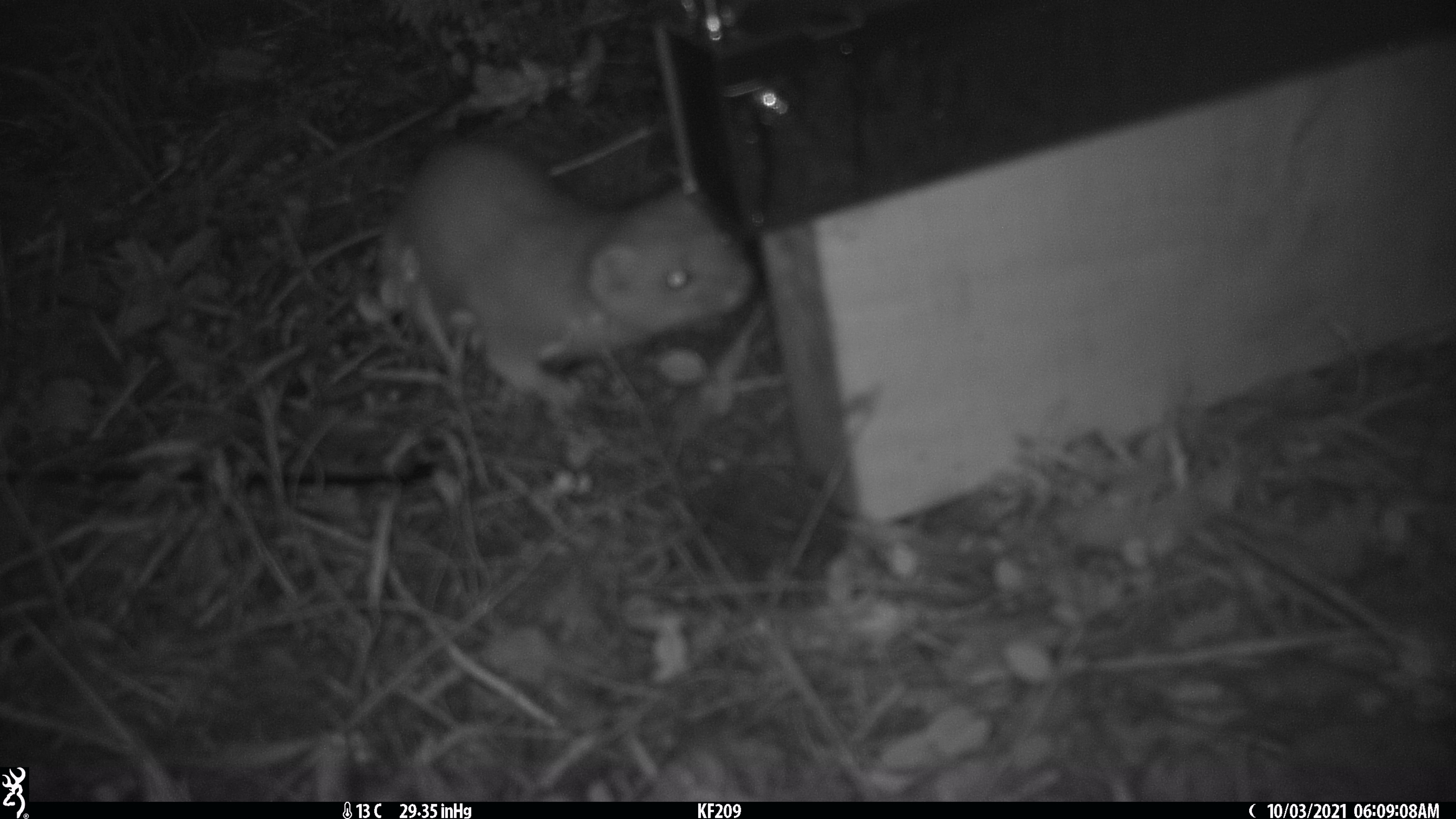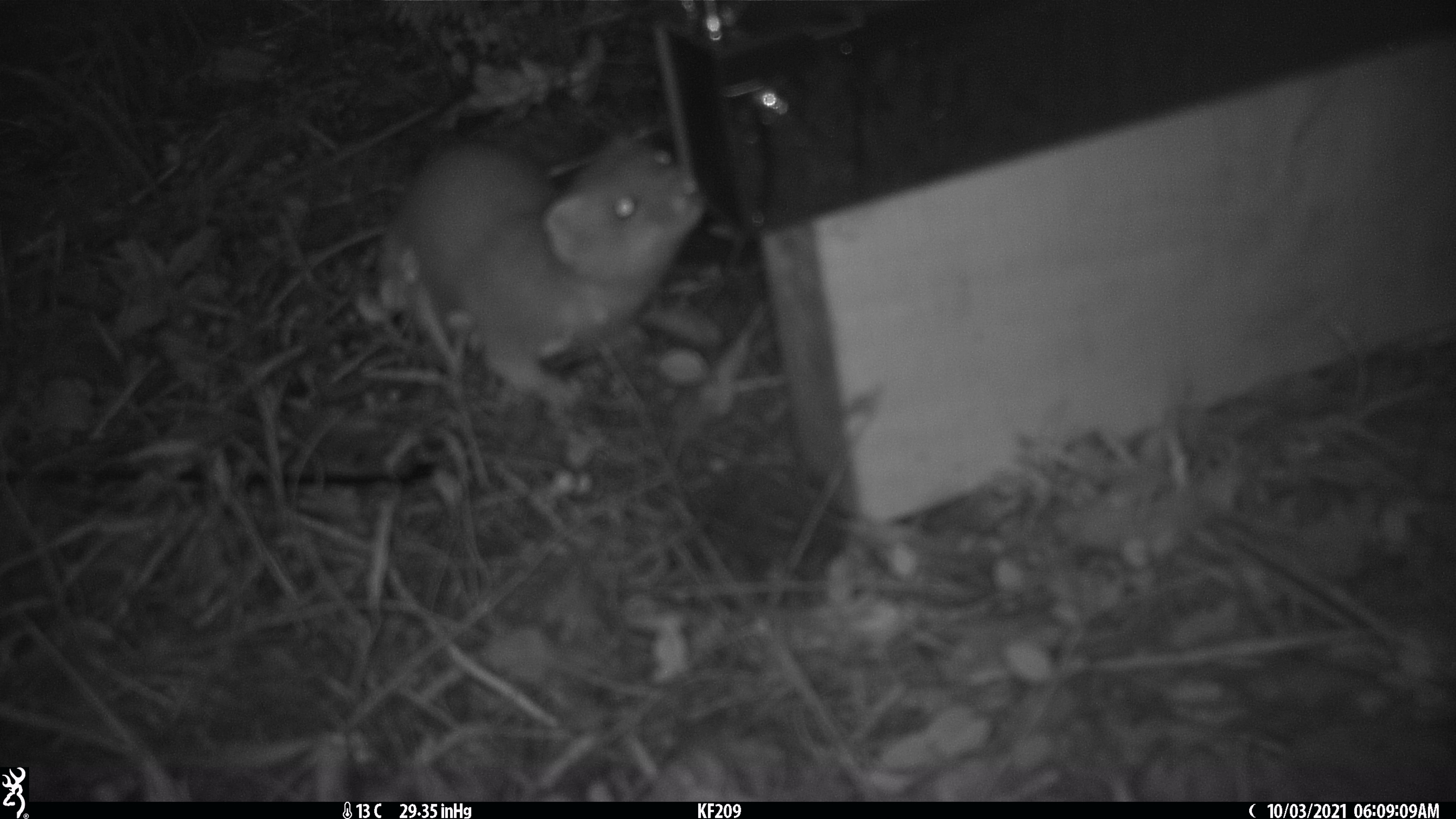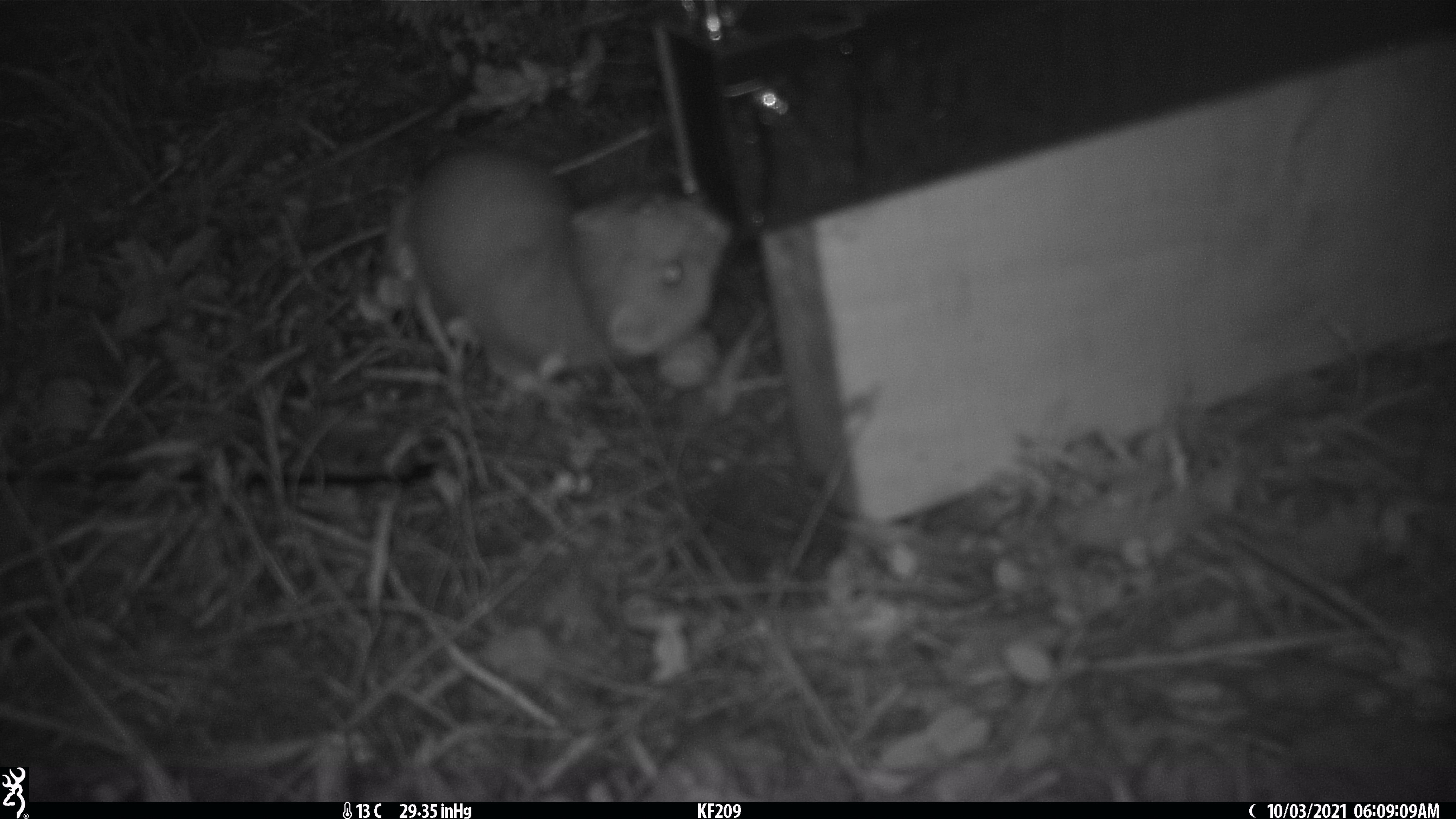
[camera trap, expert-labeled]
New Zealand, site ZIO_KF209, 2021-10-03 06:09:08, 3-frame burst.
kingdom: Animalia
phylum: Chordata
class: Mammalia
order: Carnivora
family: Mustelidae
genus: Mustela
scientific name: Mustela erminea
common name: stoat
Stoat (Mustela erminea).